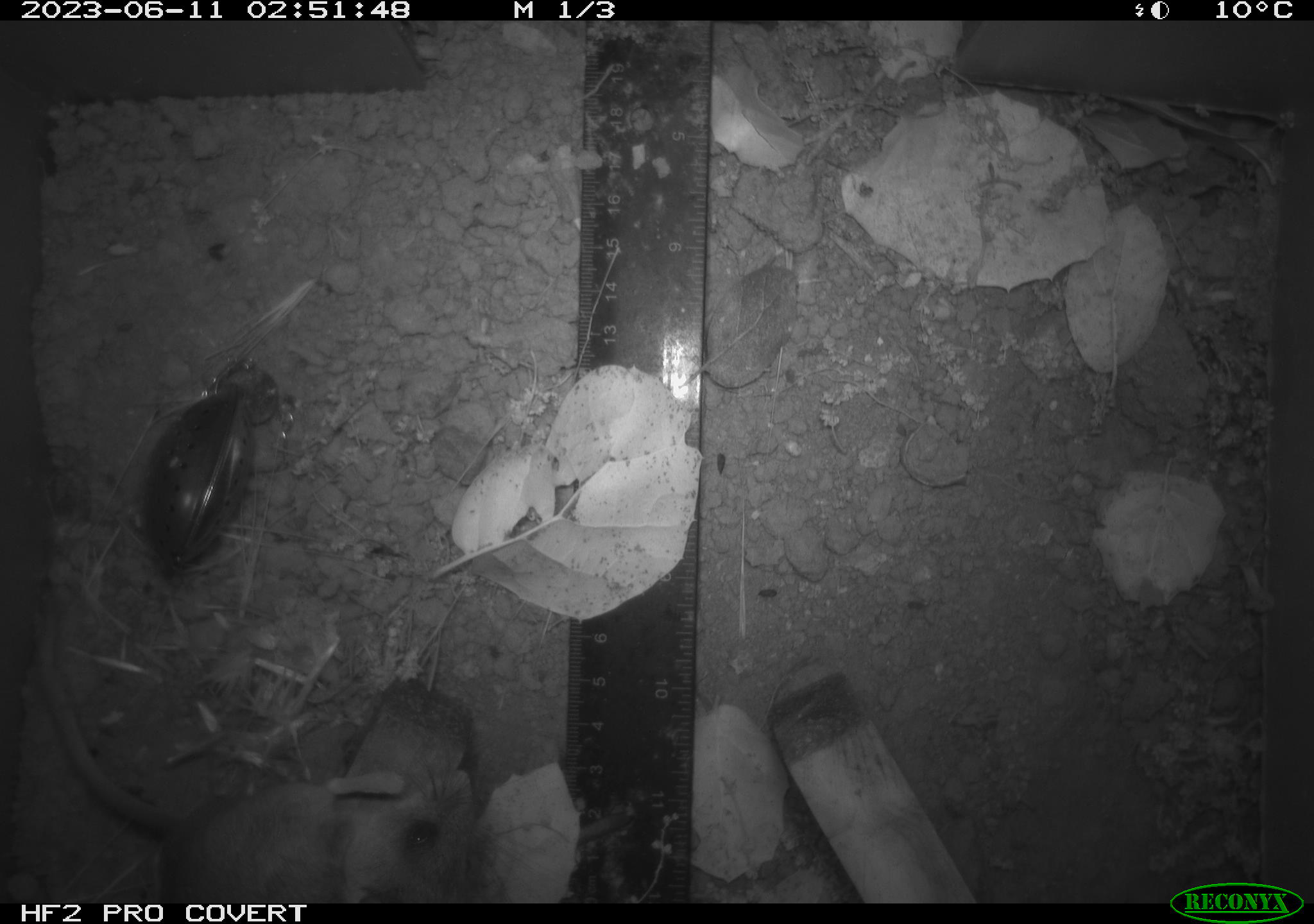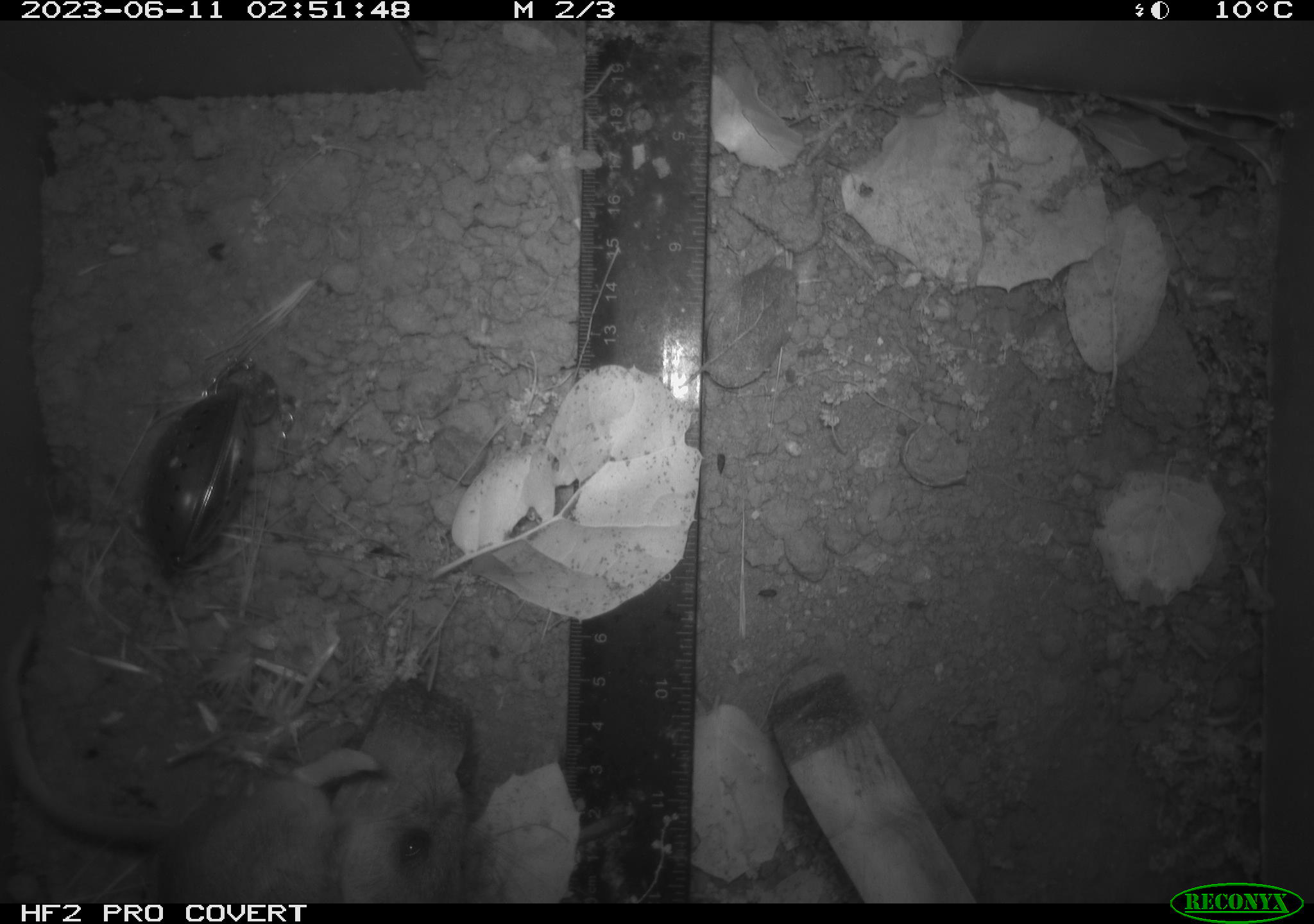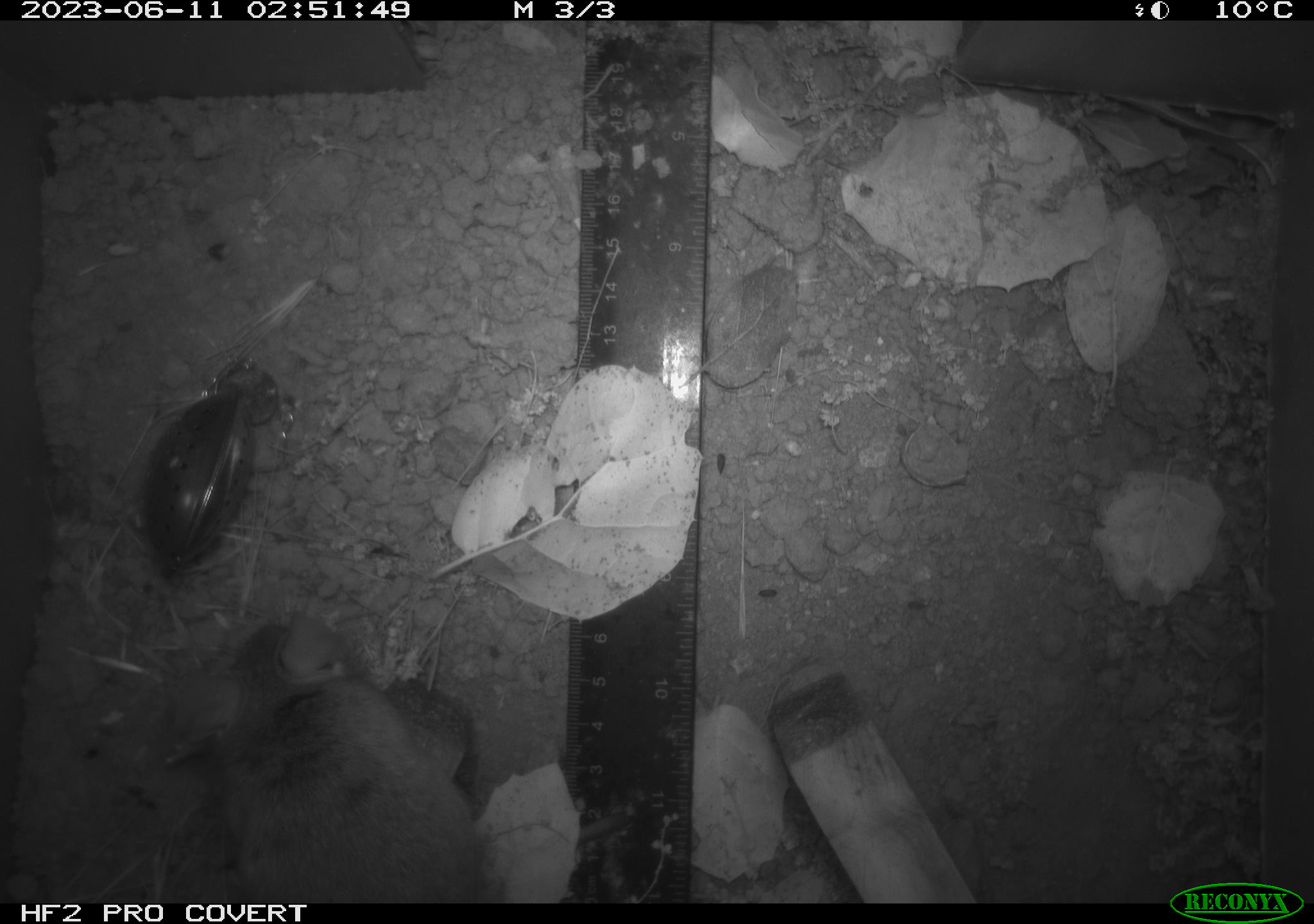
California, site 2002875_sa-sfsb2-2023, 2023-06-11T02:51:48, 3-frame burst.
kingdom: Animalia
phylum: Chordata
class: Mammalia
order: Rodentia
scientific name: Rodentia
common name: mouse species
Mouse species (Rodentia).